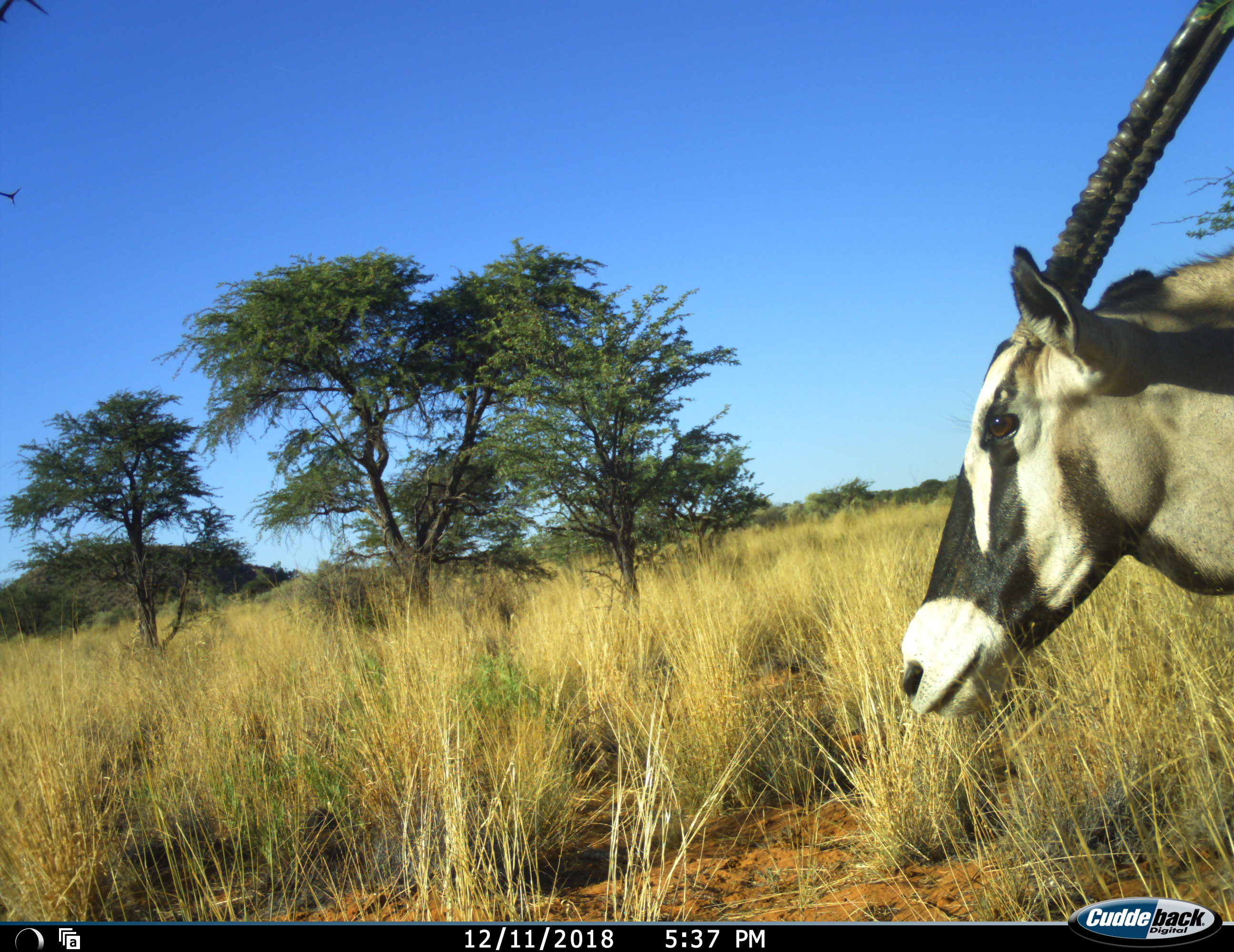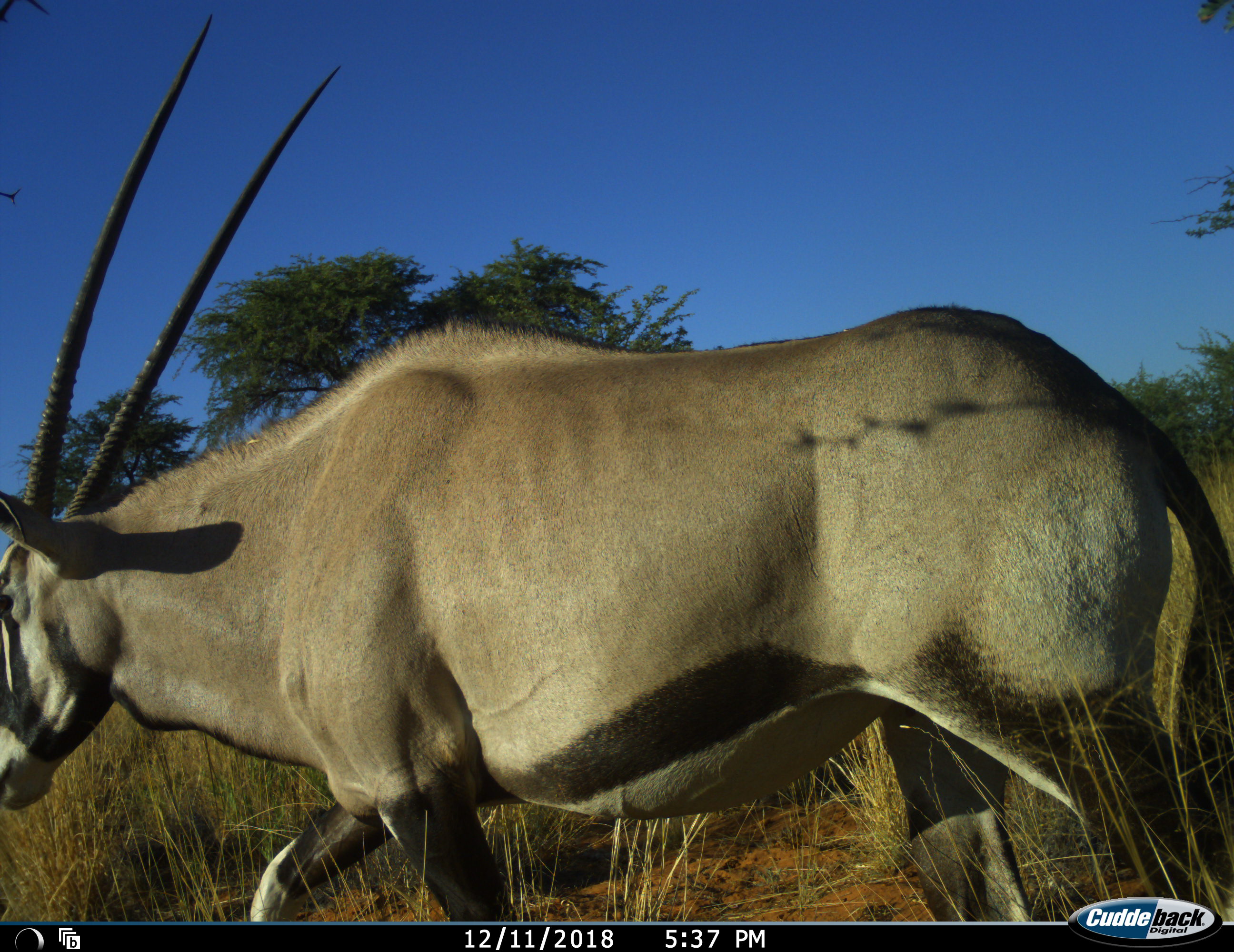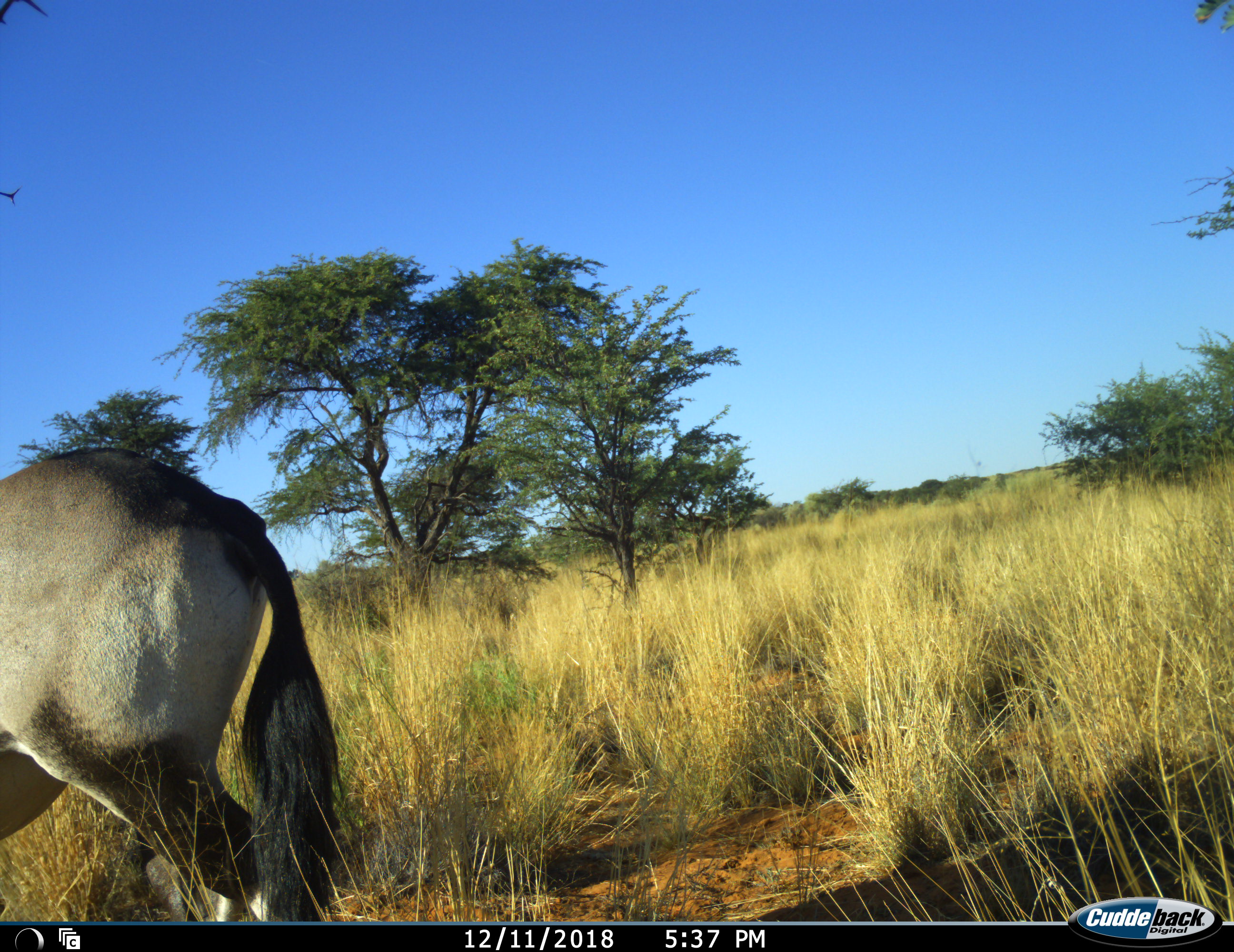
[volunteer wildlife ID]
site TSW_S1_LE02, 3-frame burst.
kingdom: Animalia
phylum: Chordata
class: Mammalia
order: Artiodactyla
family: Bovidae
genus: Oryx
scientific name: Oryx gazella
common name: gemsbok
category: oryx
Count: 1.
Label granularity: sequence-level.